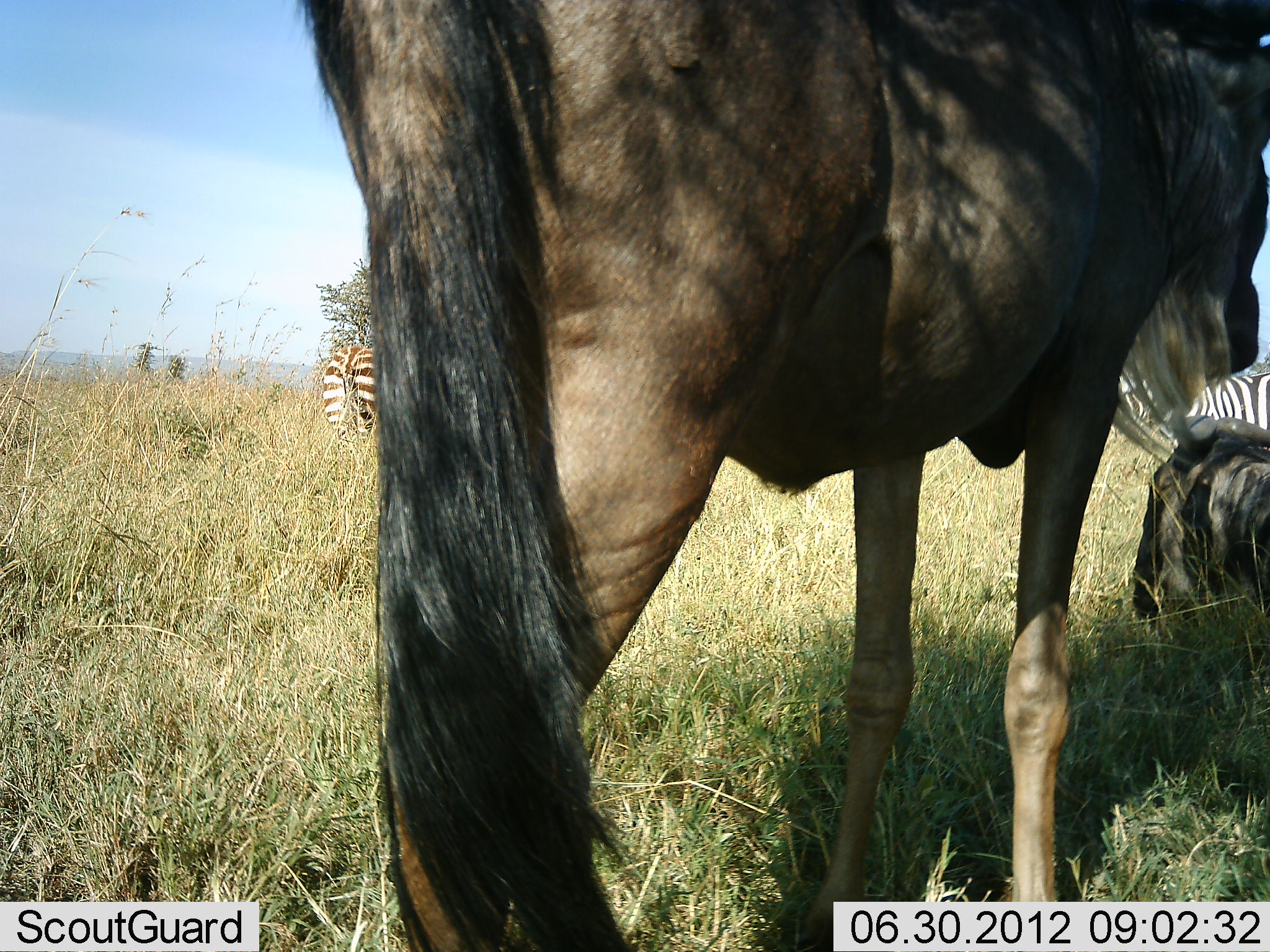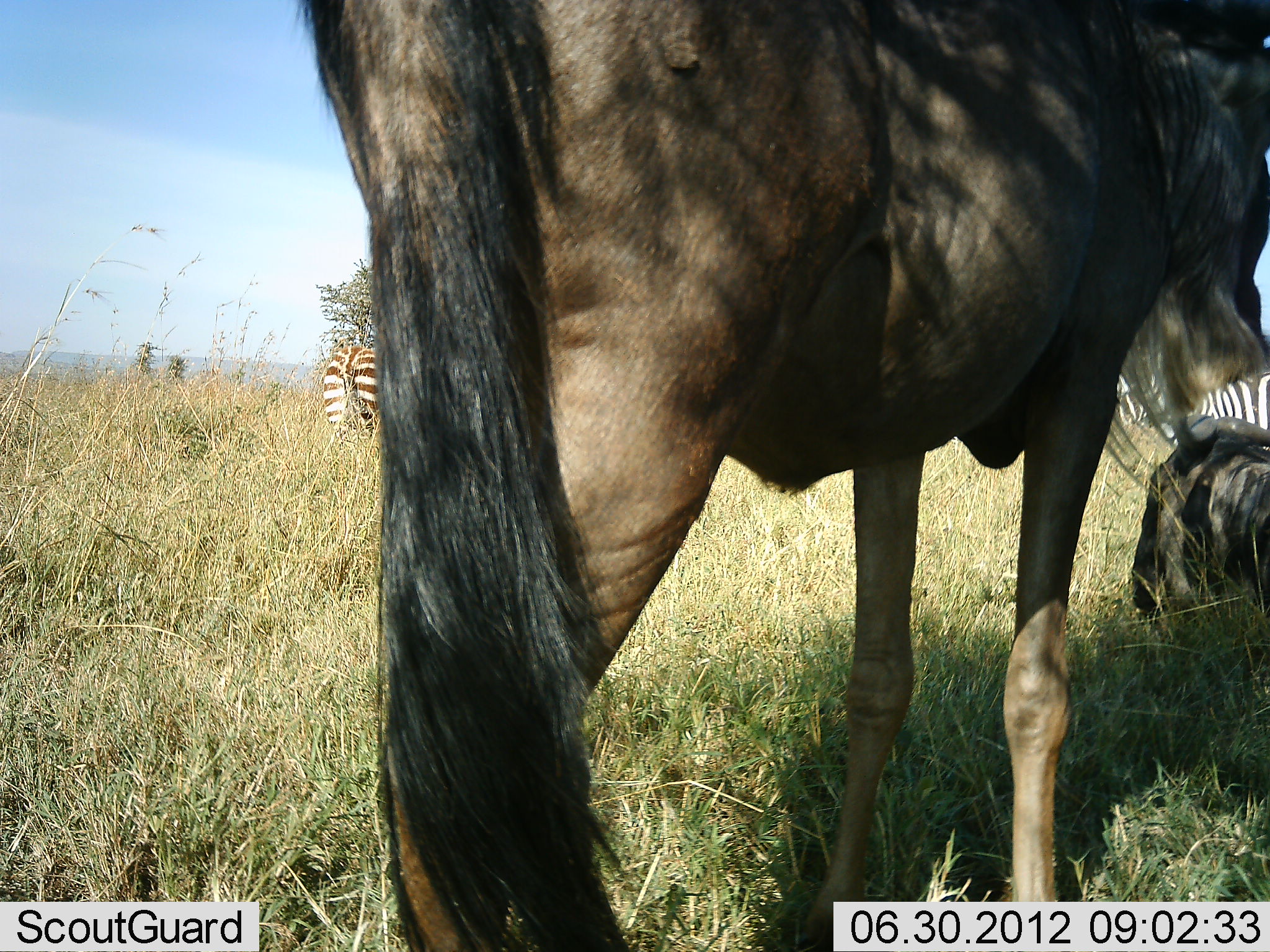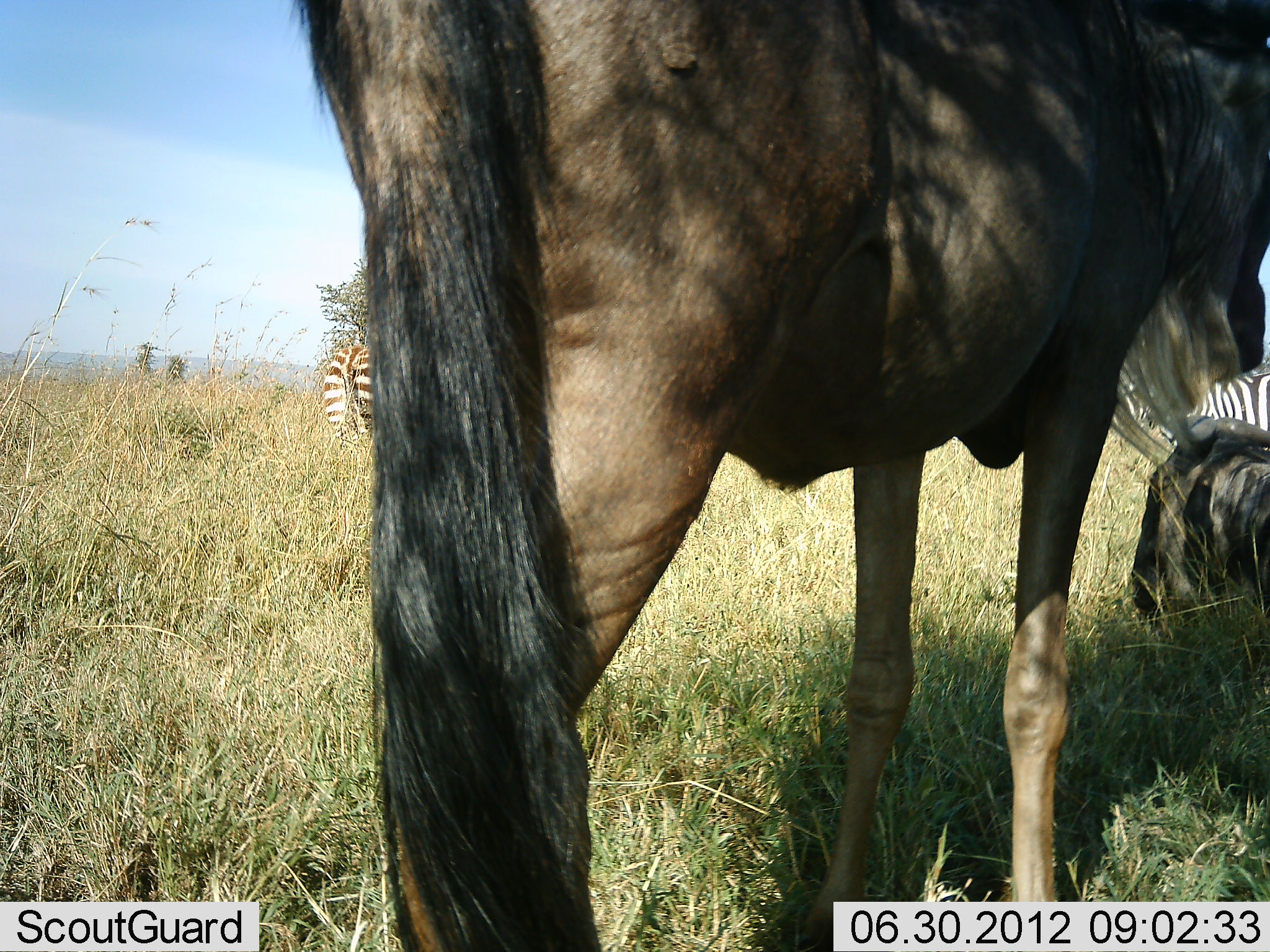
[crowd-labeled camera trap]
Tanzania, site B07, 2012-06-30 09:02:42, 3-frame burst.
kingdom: Animalia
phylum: Chordata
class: Mammalia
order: Artiodactyla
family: Bovidae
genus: Connochaetes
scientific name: Connochaetes taurinus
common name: blue wildebeest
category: wildebeest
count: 2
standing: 82%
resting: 73%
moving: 0%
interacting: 9%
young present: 9%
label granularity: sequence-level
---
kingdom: Animalia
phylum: Chordata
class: Mammalia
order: Perissodactyla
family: Equidae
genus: Equus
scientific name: Equus quagga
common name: plains zebra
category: zebra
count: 2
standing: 90%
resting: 10%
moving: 0%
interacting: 0%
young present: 0%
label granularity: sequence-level